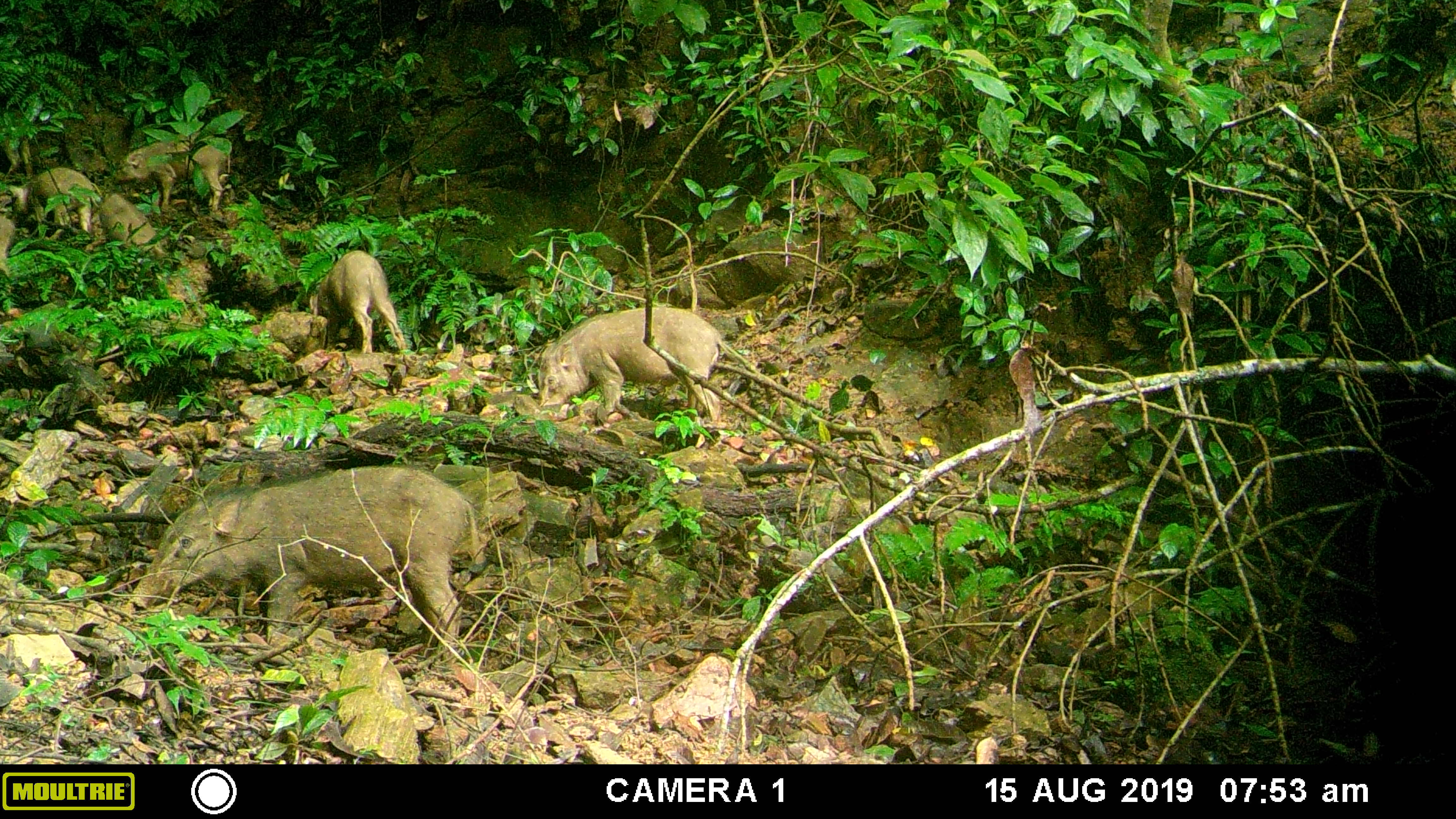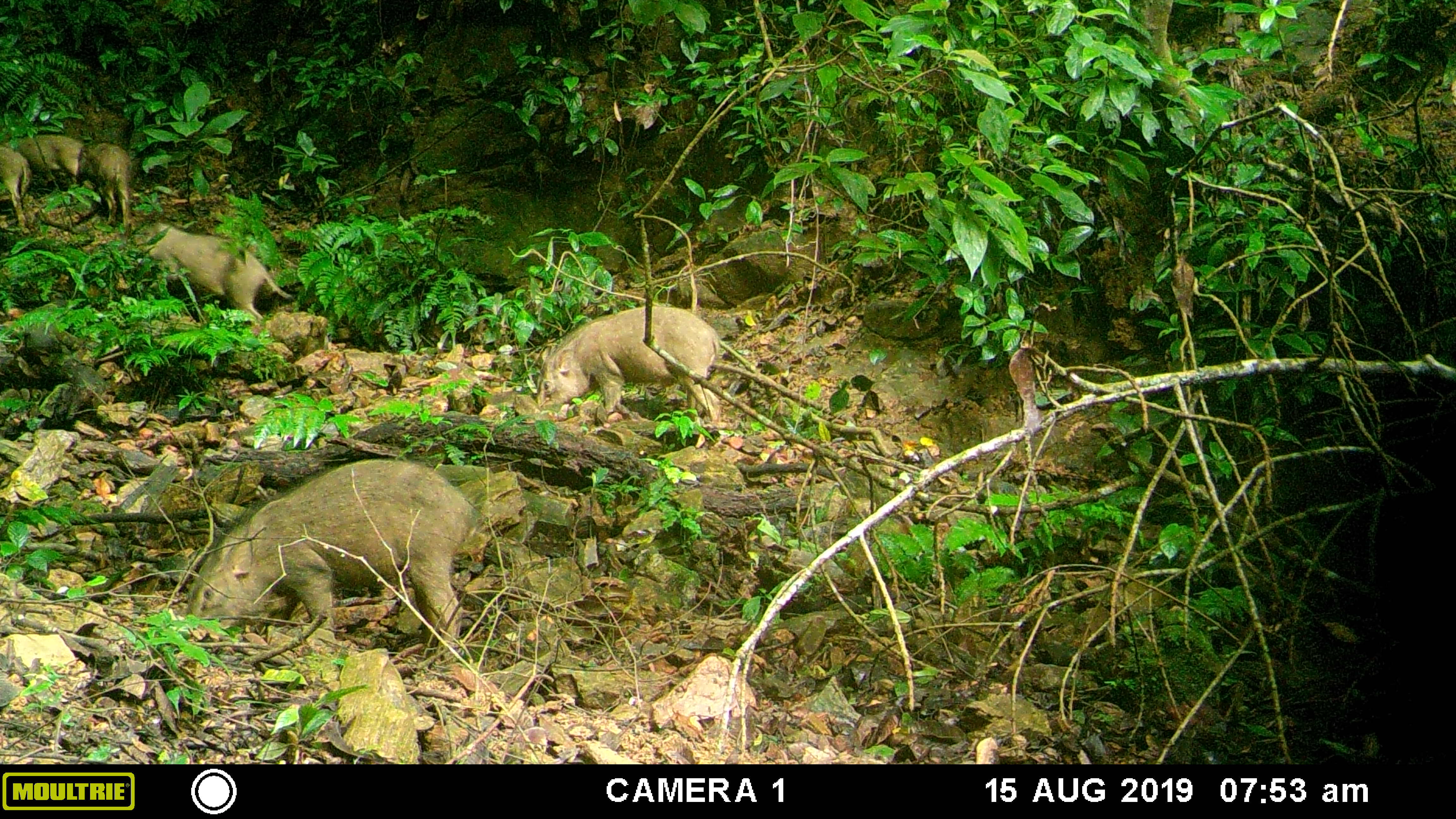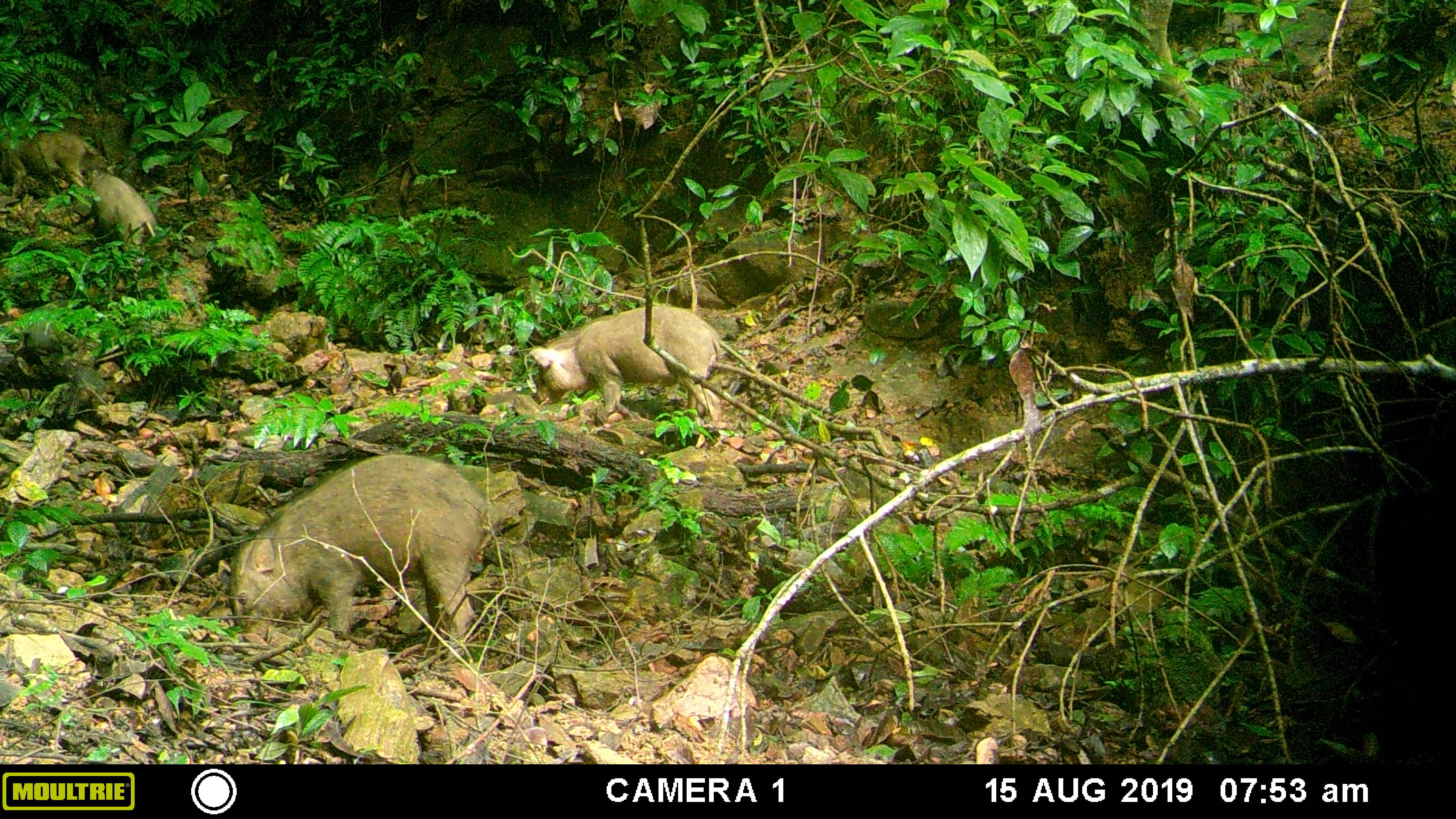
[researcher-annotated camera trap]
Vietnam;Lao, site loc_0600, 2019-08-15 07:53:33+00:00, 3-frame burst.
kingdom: Animalia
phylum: Chordata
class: Mammalia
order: Artiodactyla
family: Suidae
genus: Sus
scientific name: Sus scrofa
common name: eurasian wild pig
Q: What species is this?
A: Eurasian wild pig (Sus scrofa).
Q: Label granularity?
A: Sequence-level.